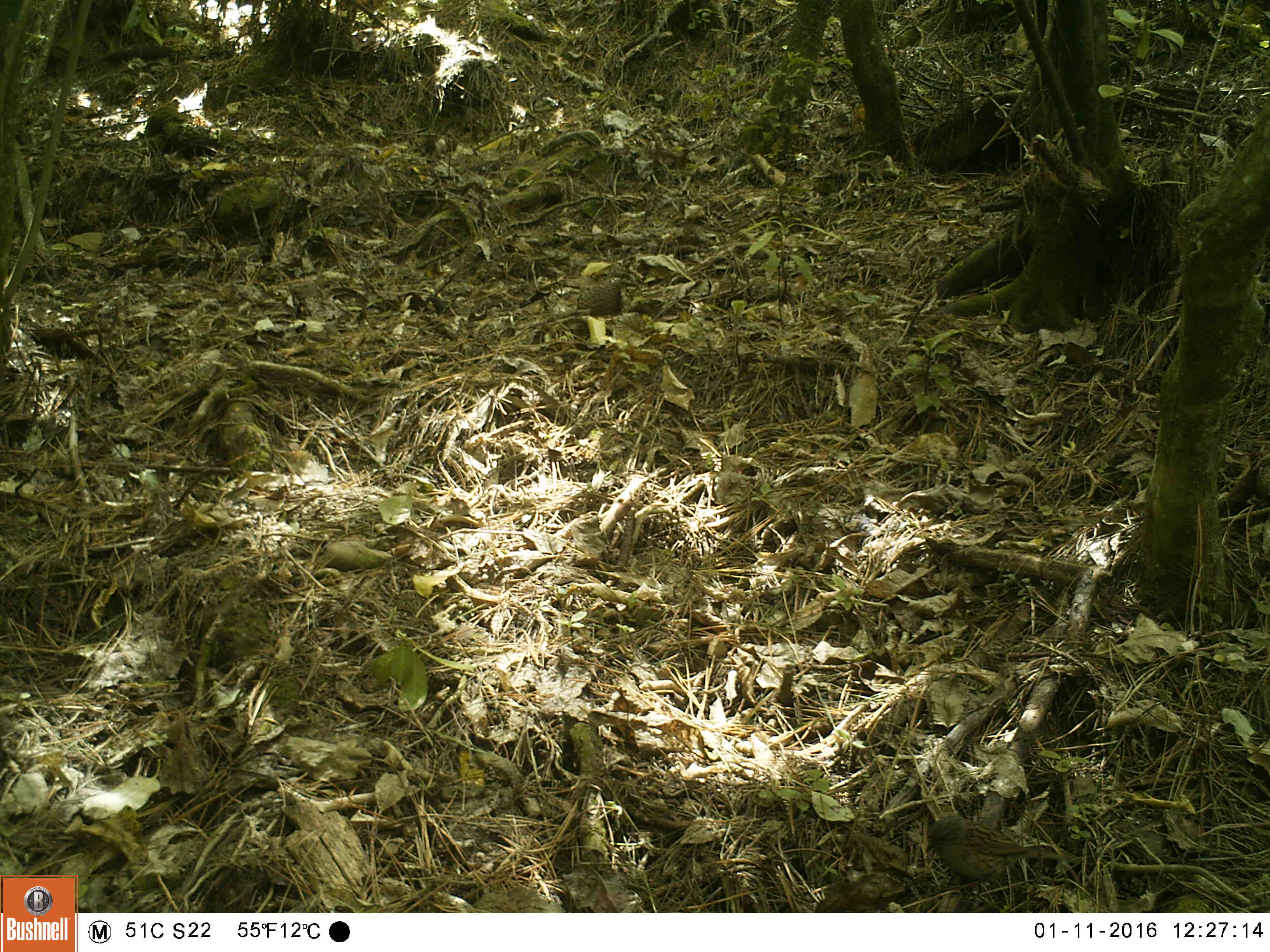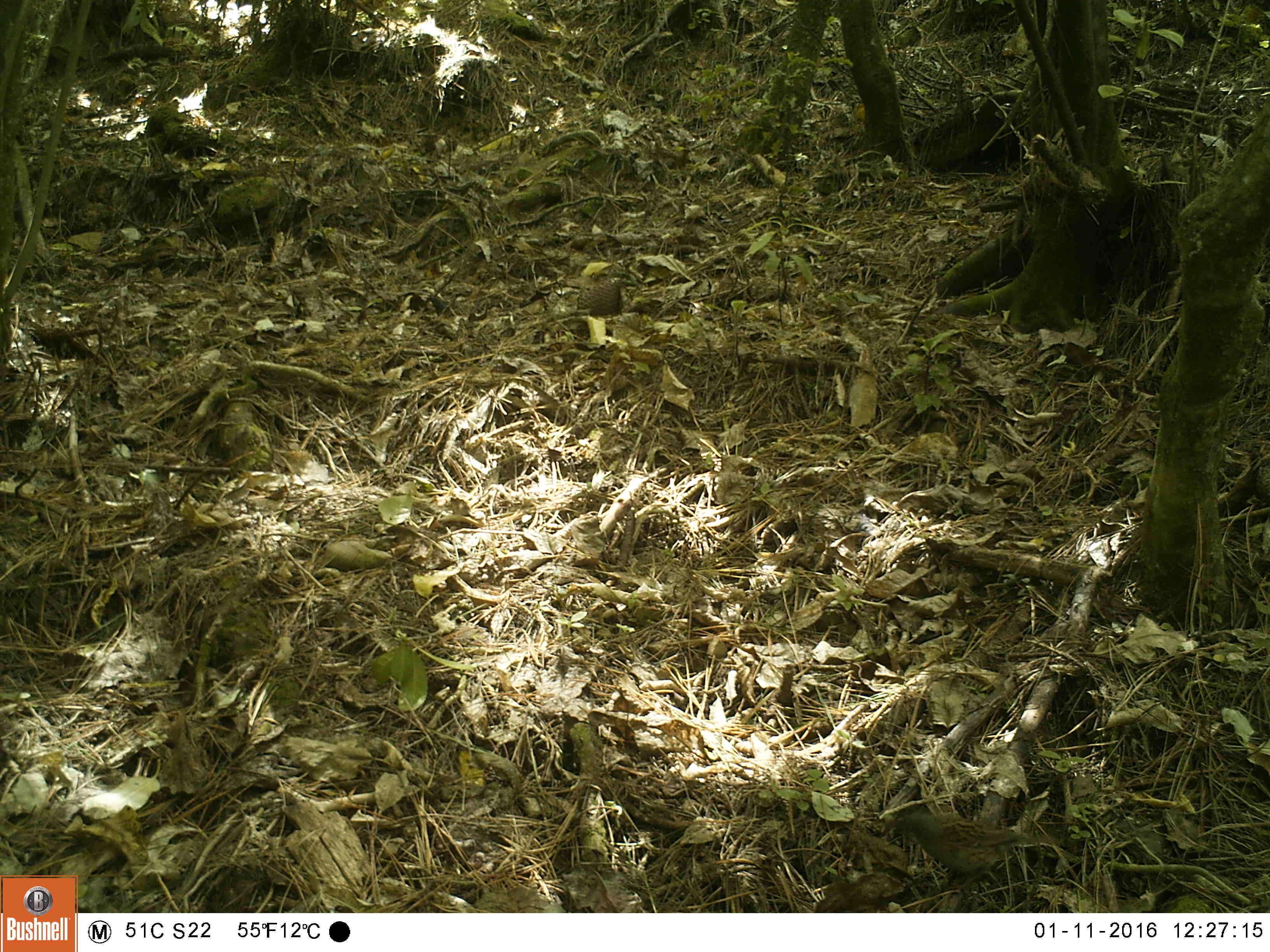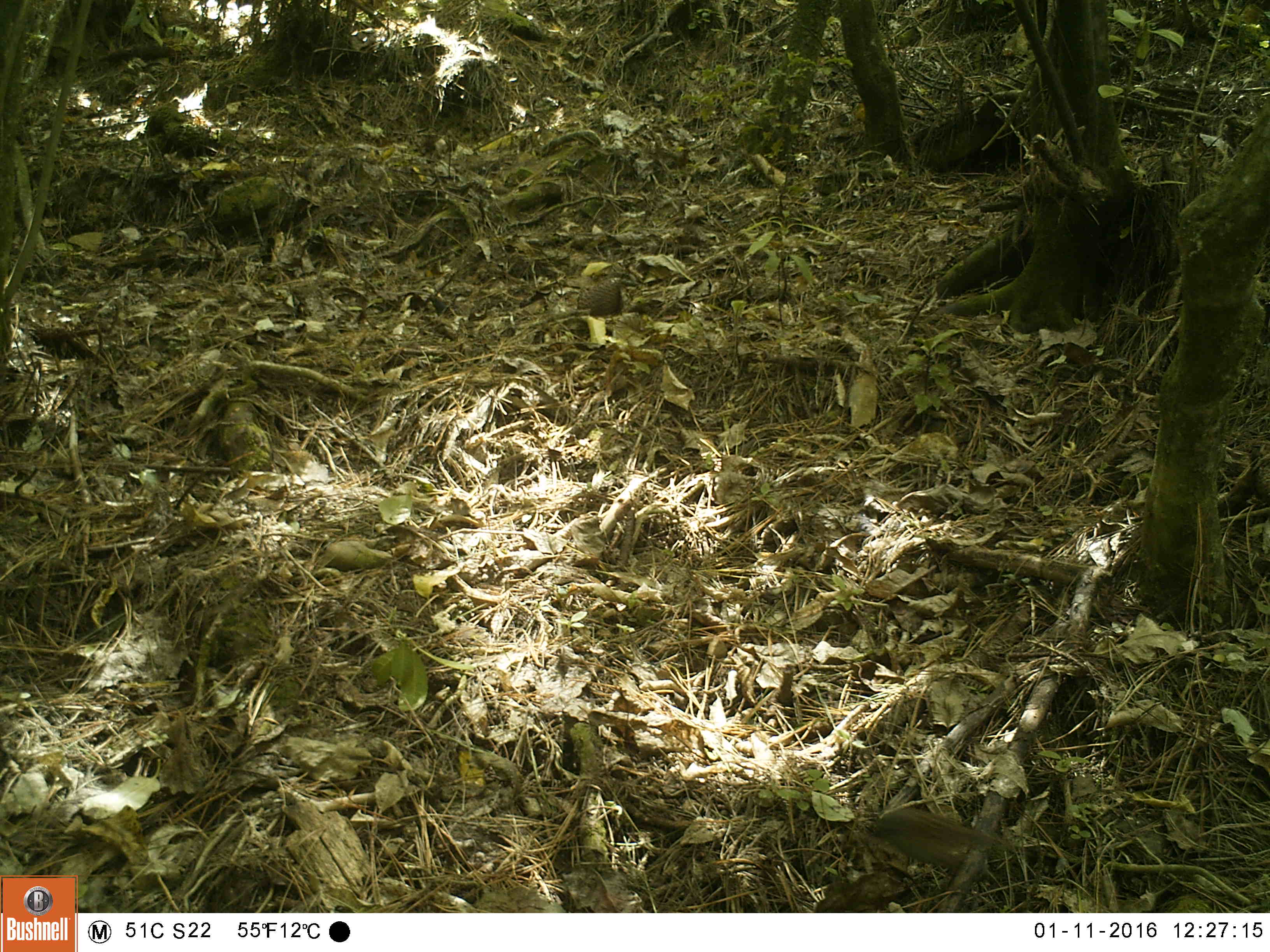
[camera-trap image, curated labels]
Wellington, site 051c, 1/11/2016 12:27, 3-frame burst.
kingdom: Animalia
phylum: Chordata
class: Aves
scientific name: Aves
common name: bird